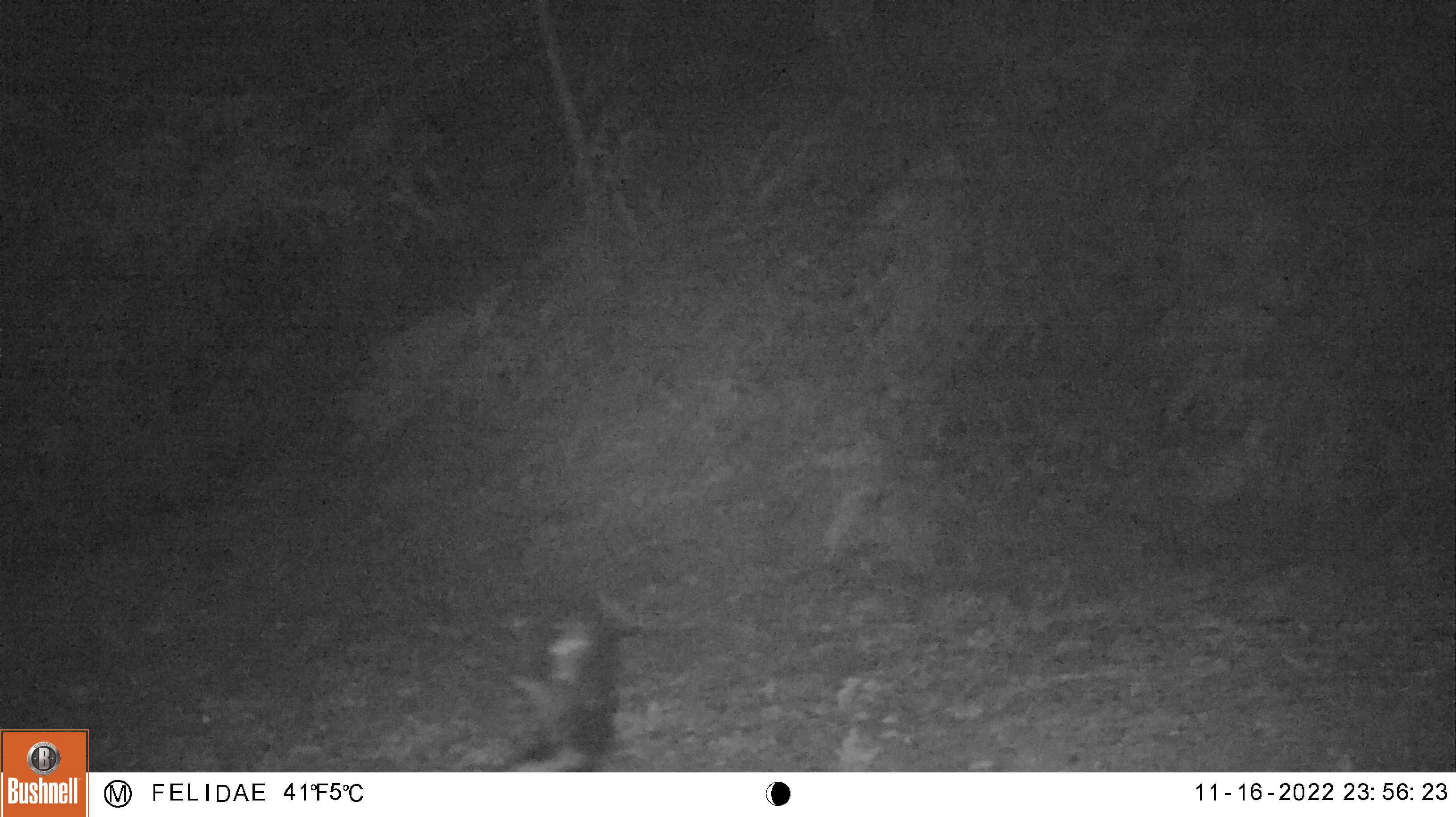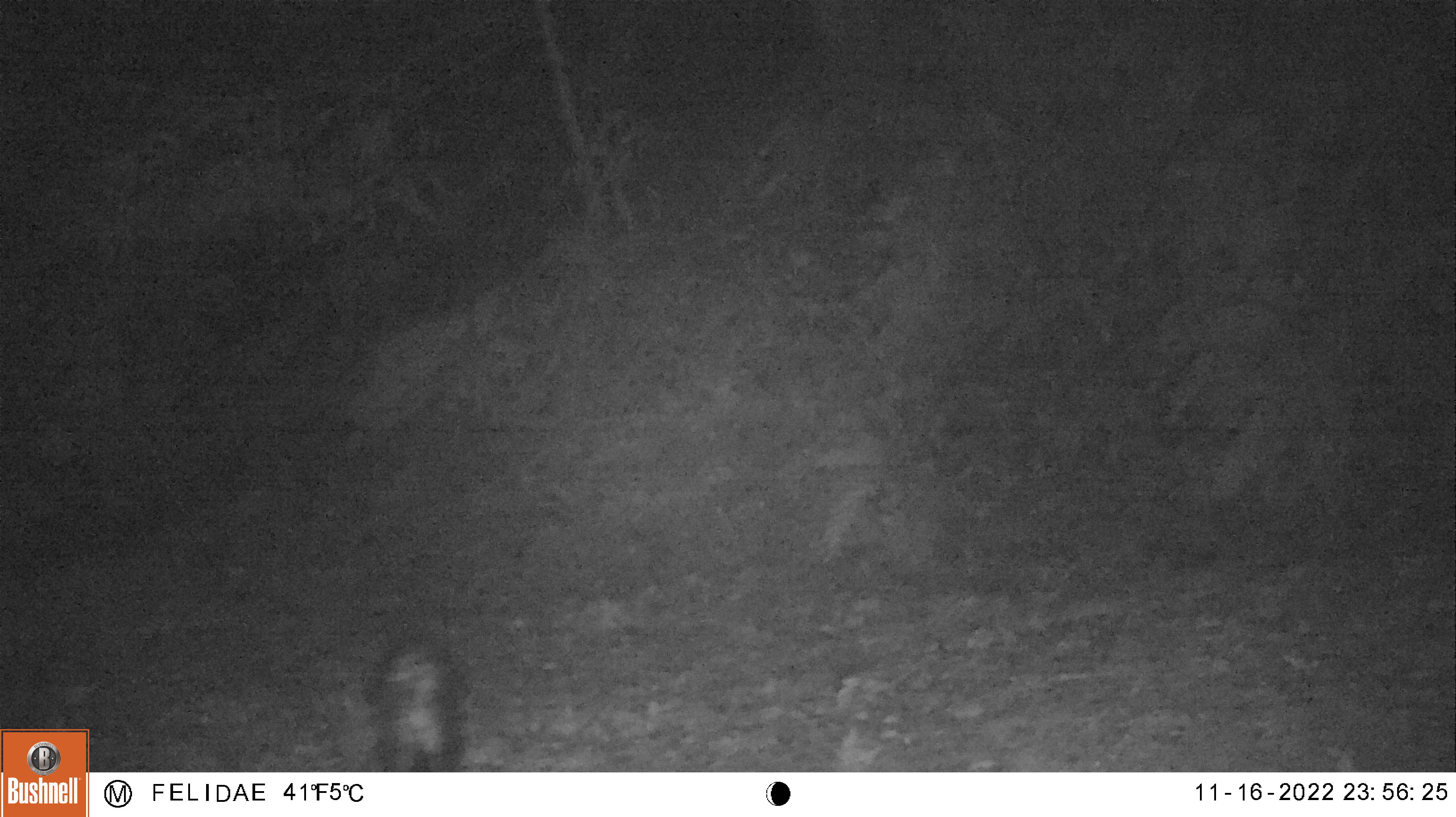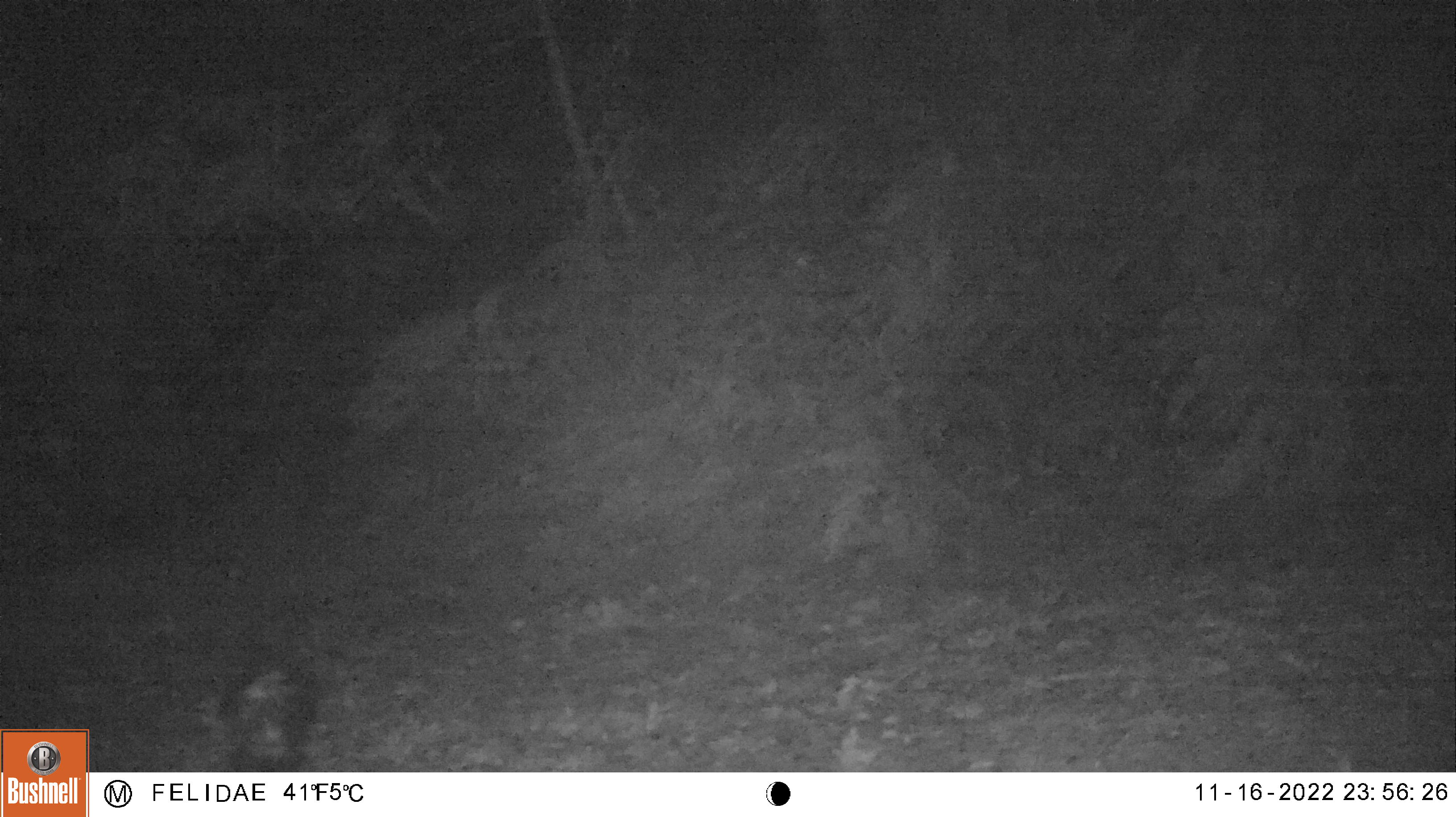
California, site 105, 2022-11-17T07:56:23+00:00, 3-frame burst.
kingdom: Animalia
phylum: Chordata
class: Mammalia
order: Carnivora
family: Mephitidae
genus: Mephitis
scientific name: Mephitis mephitis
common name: striped skunk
Striped skunk (Mephitis mephitis).